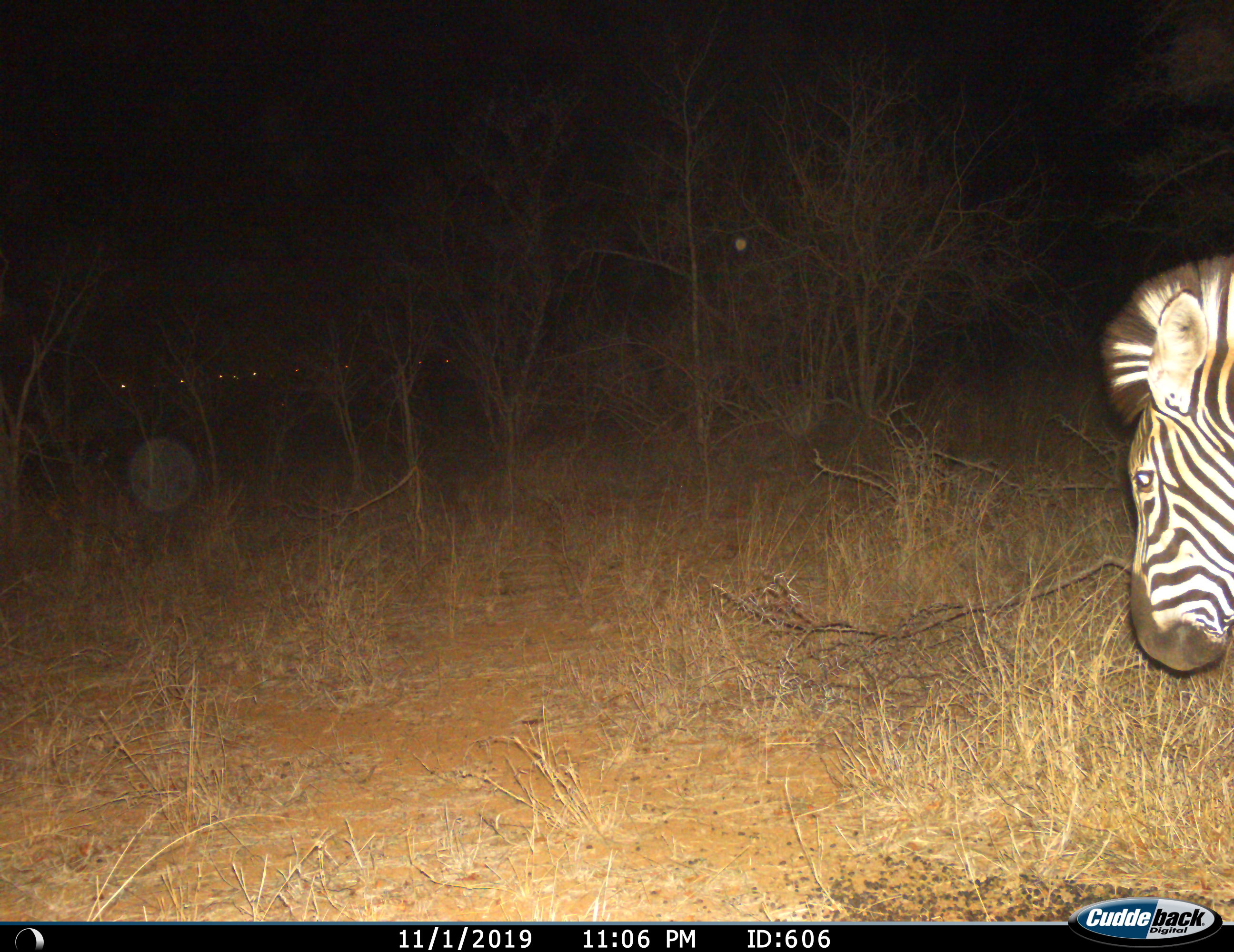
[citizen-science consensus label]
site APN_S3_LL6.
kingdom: Animalia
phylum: Chordata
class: Mammalia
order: Perissodactyla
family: Equidae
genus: Equus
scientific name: Equus quagga burchellii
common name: burchell's zebra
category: zebraburchells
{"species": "zebraburchells (burchell's zebra) (Equus quagga burchellii)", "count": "1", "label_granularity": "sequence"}